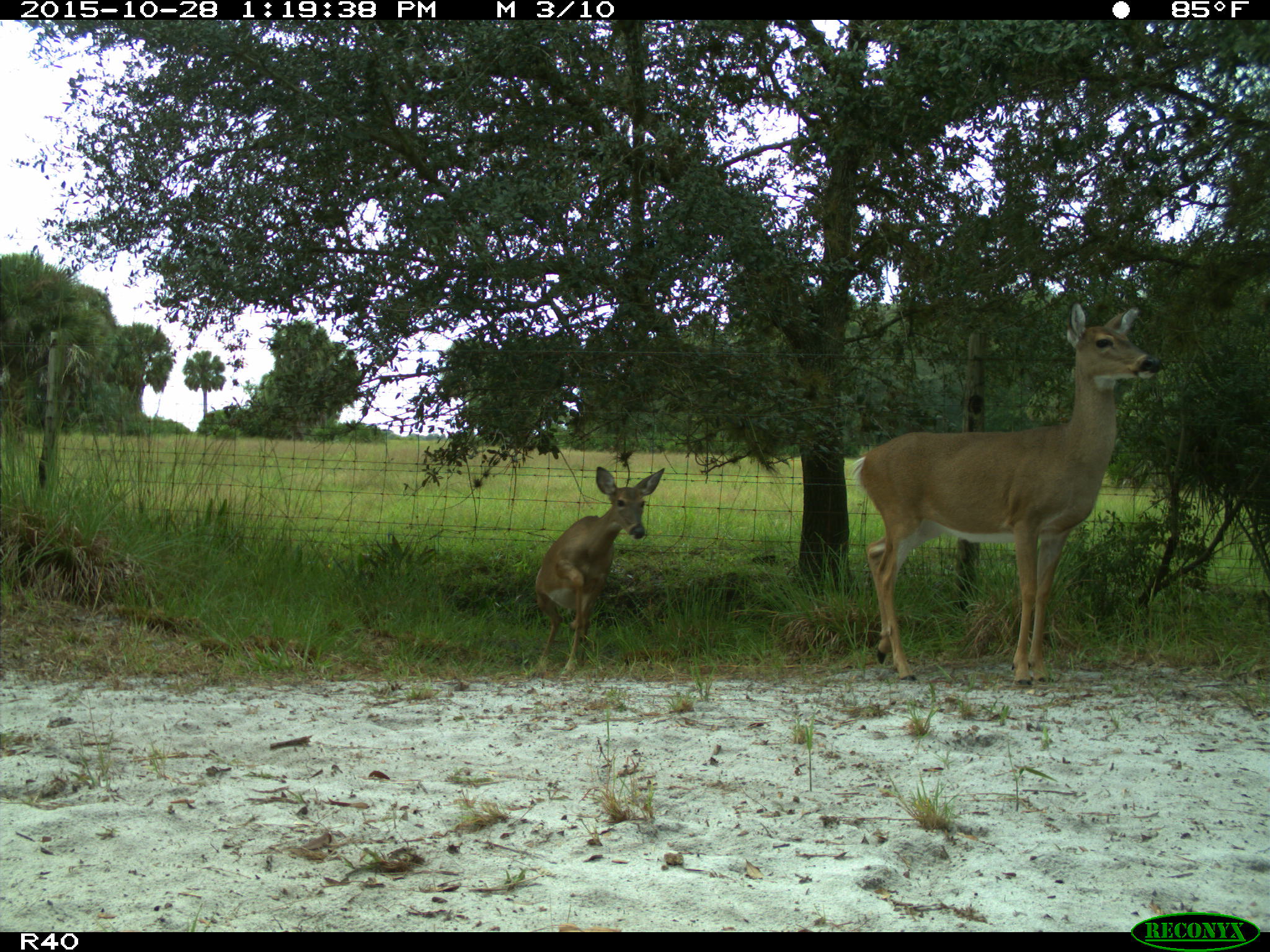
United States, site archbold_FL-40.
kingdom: Animalia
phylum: Chordata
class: Mammalia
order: Artiodactyla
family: Cervidae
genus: Odocoileus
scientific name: Odocoileus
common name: deer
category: unidentified deer